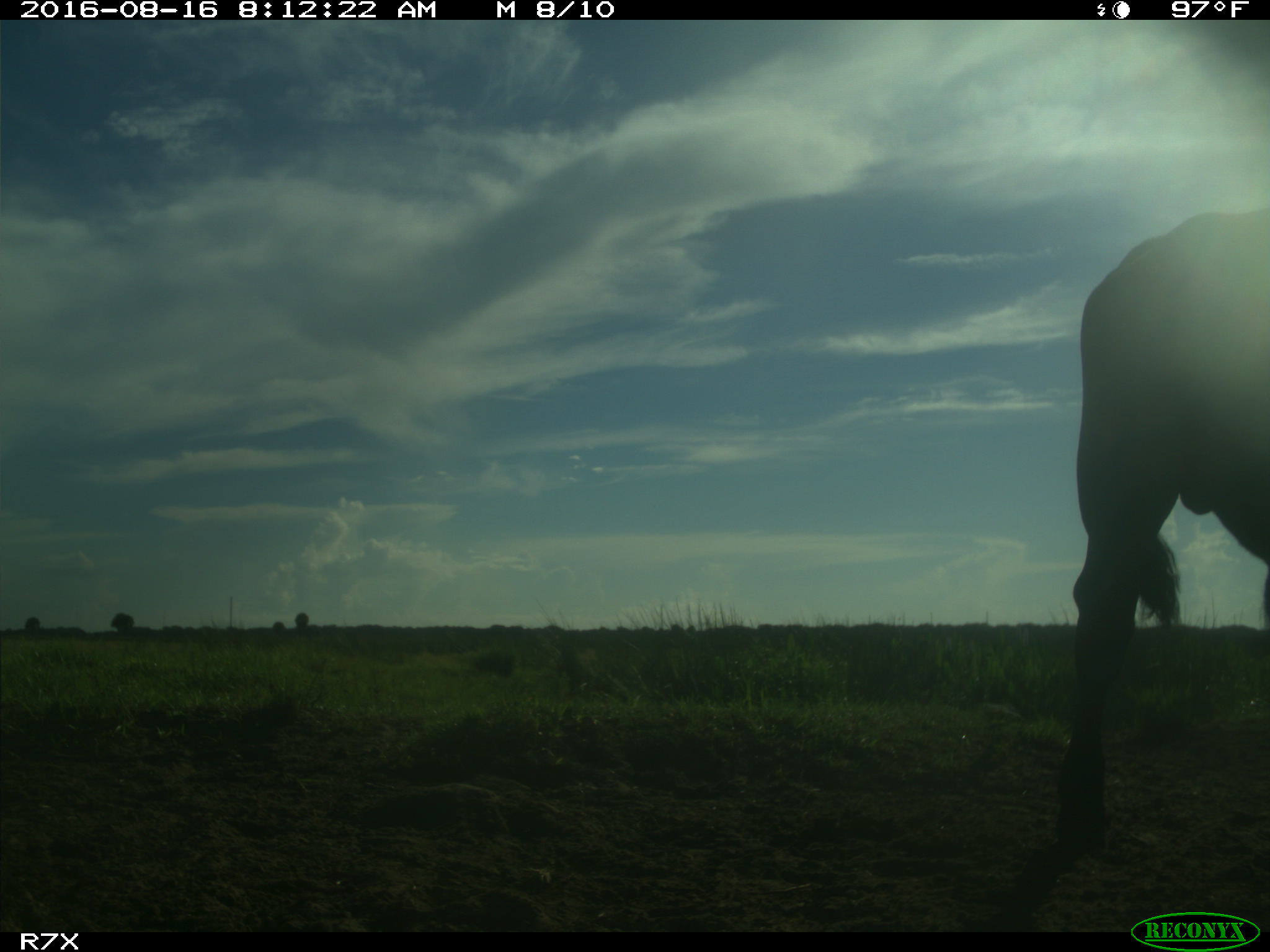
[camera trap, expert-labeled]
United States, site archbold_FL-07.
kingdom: Animalia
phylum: Chordata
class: Mammalia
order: Artiodactyla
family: Bovidae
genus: Bos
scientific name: Bos taurus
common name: domestic cow